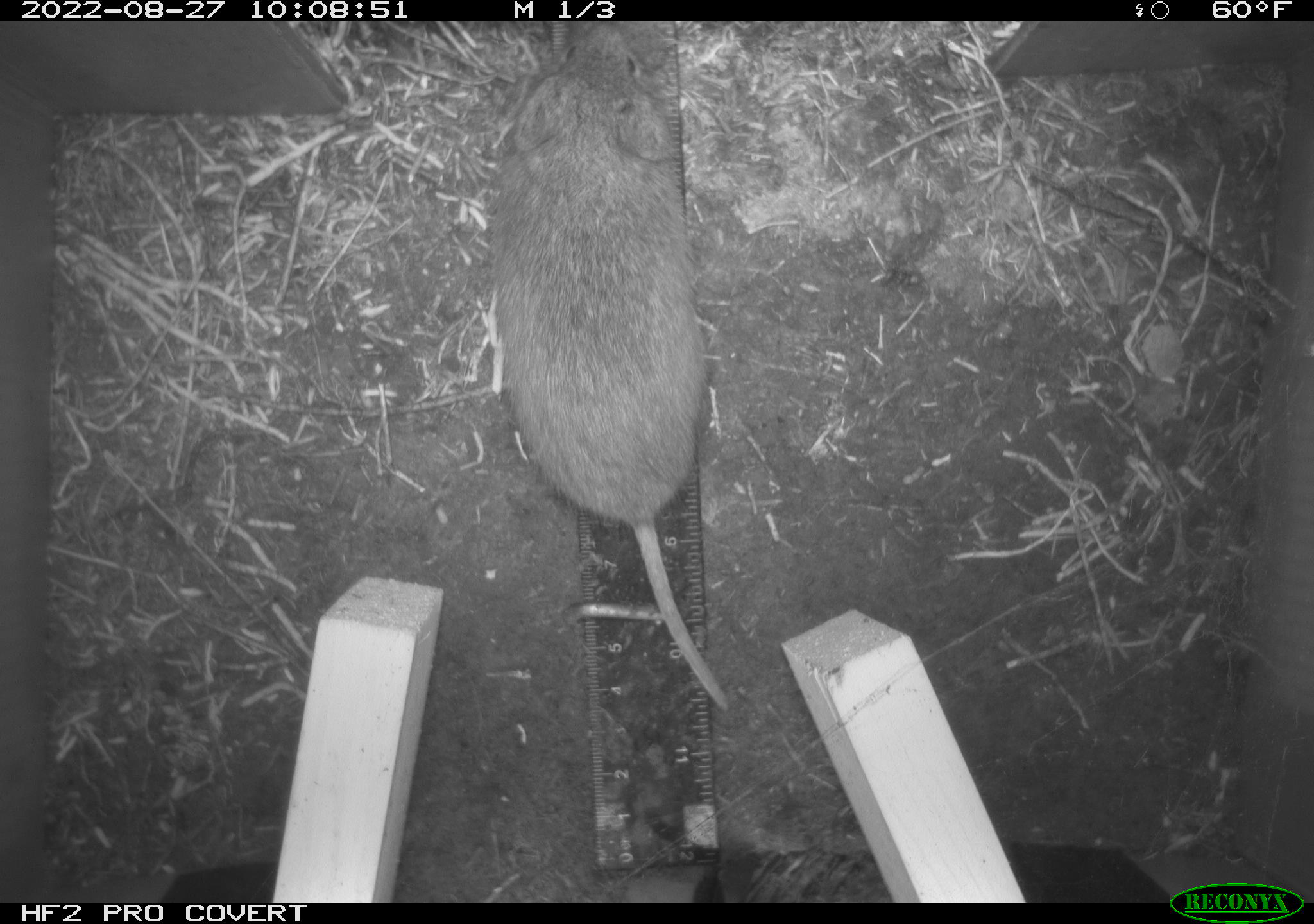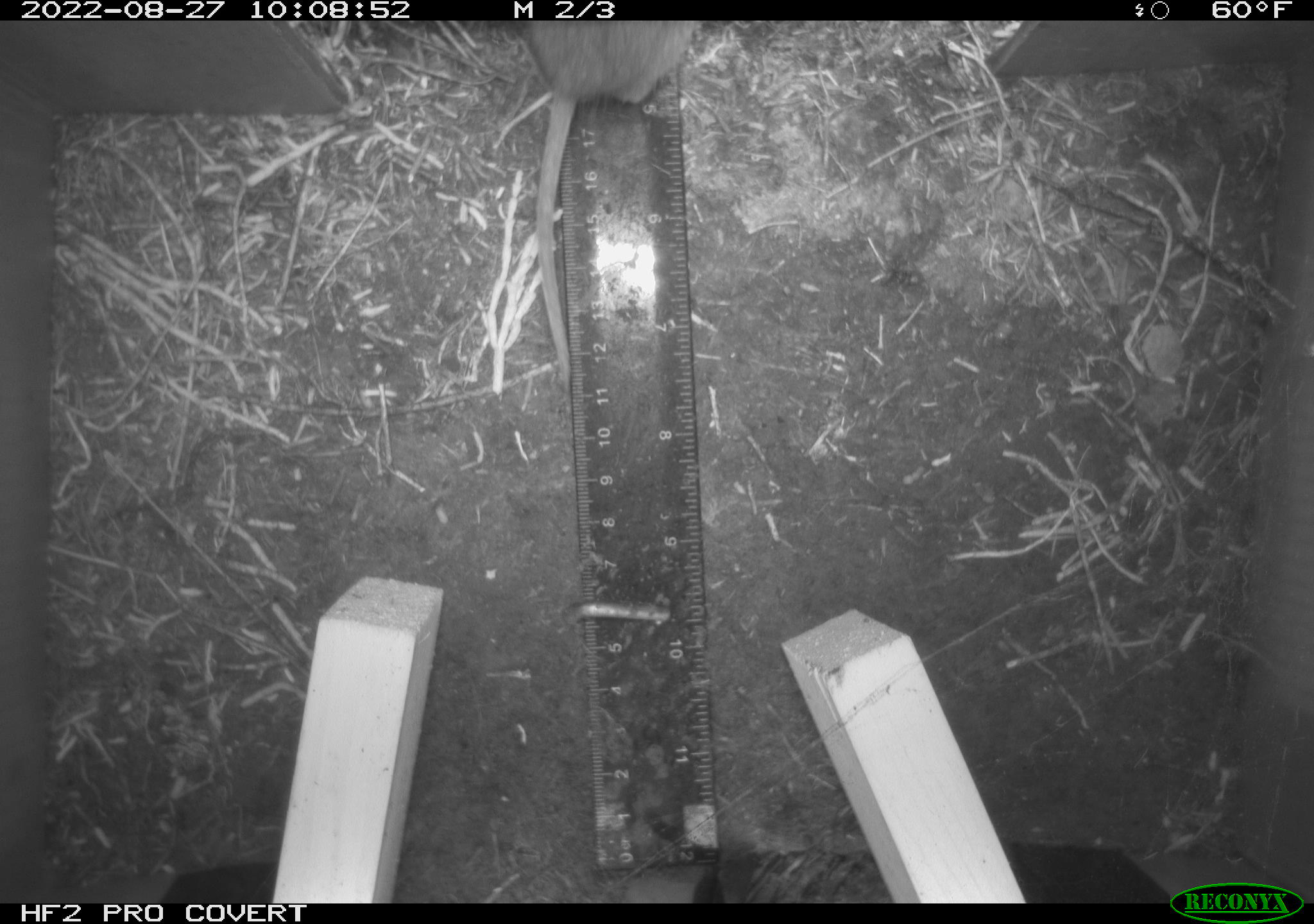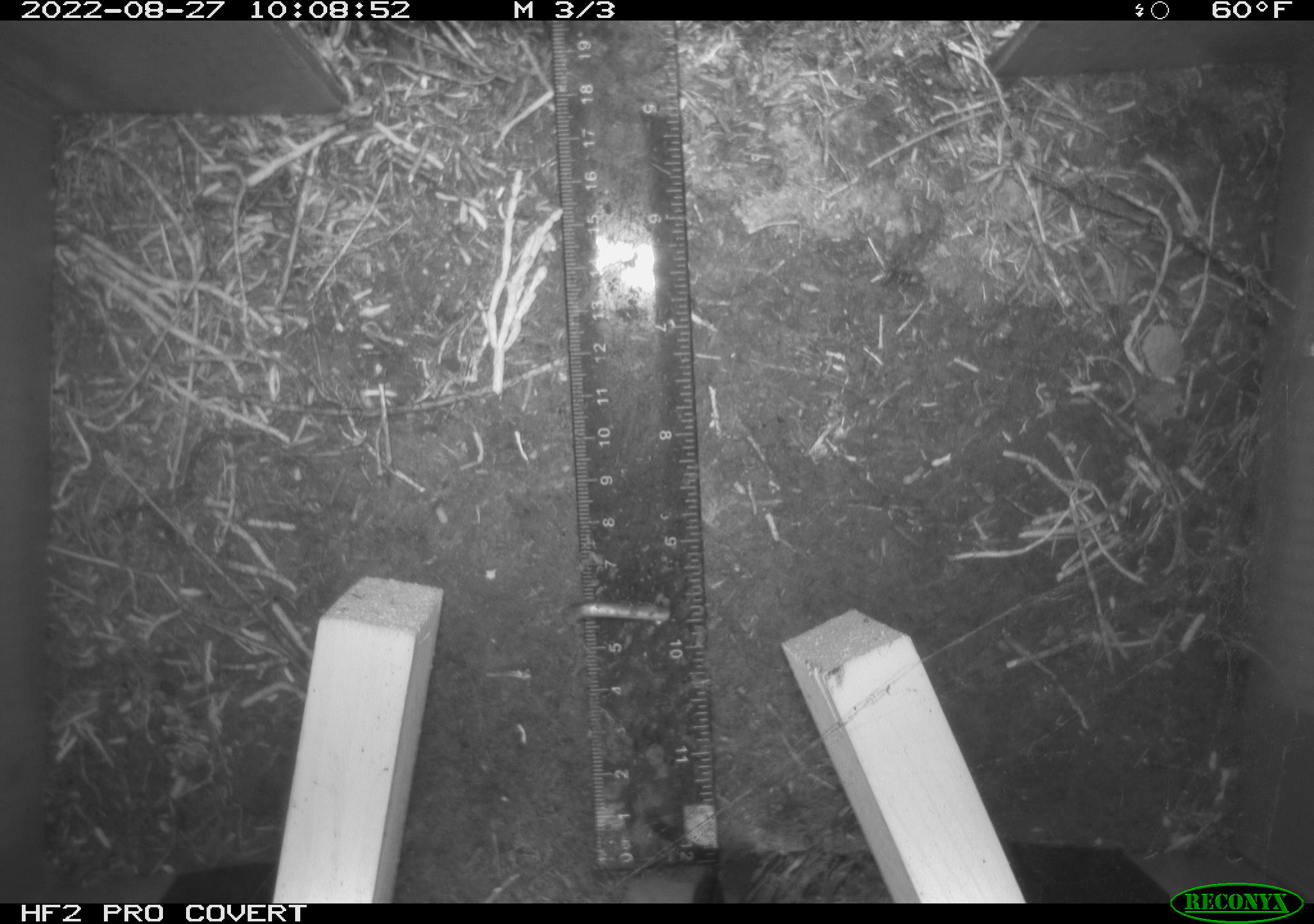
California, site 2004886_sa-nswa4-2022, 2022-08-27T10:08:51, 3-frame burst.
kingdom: Animalia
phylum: Chordata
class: Mammalia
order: Rodentia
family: Cricetidae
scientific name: Cricetidae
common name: hamsters, voles, lemmings, and allies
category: cricetidae family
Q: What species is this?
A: Cricetidae family (hamsters, voles, lemmings, and allies) (Cricetidae).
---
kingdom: Animalia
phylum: Chordata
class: Mammalia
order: Rodentia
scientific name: Rodentia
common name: rodent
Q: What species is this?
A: Rodent (Rodentia).